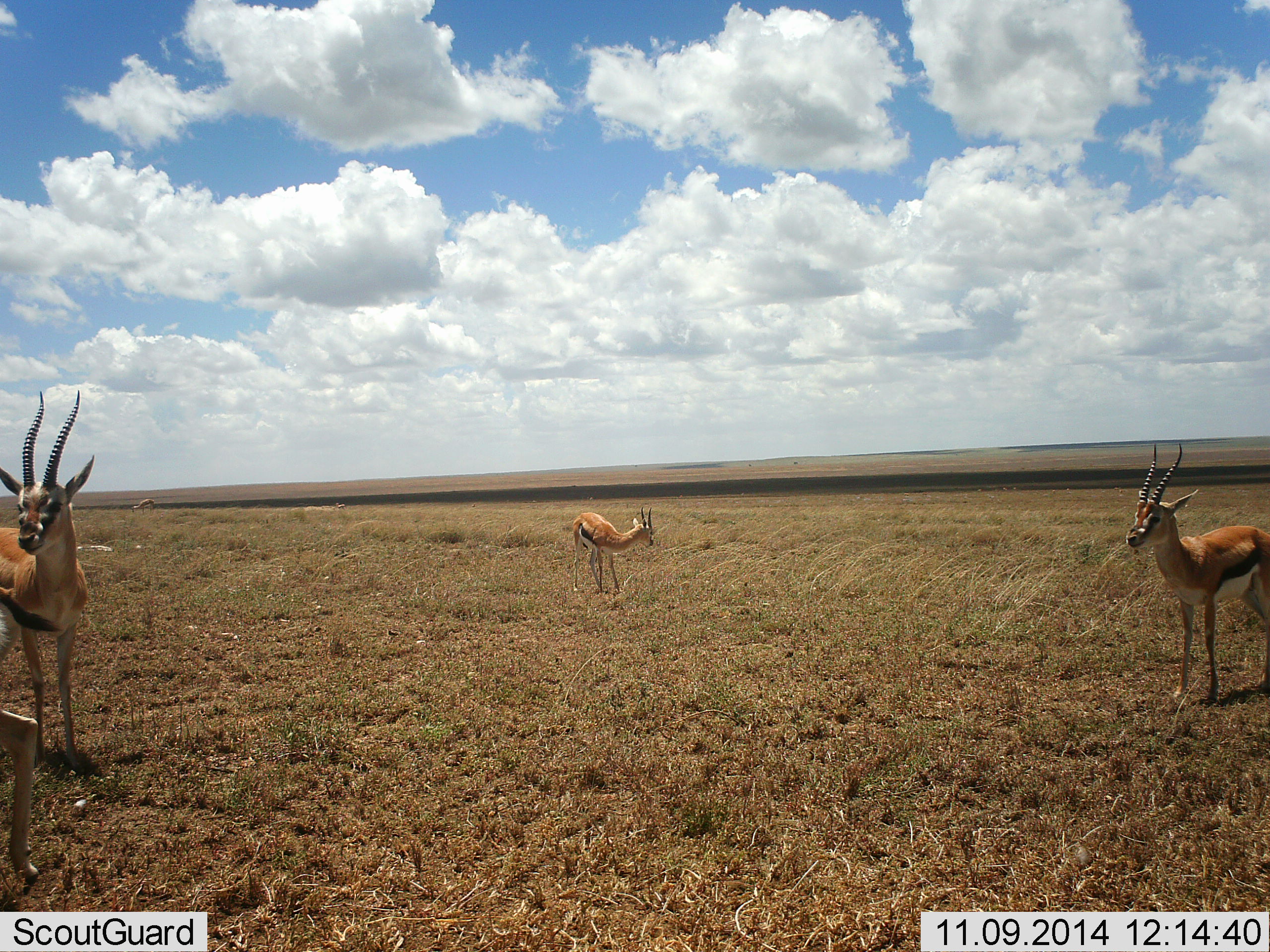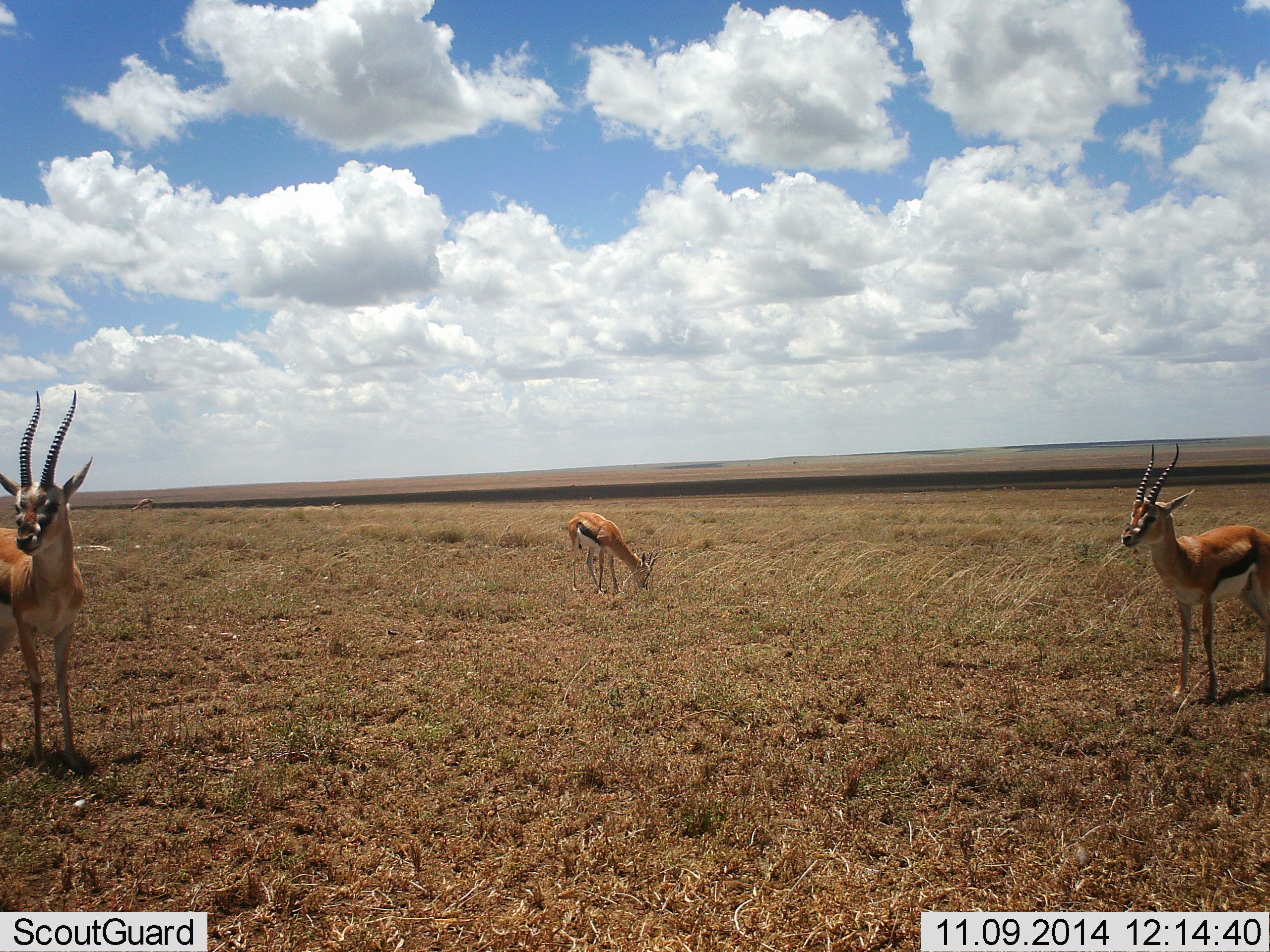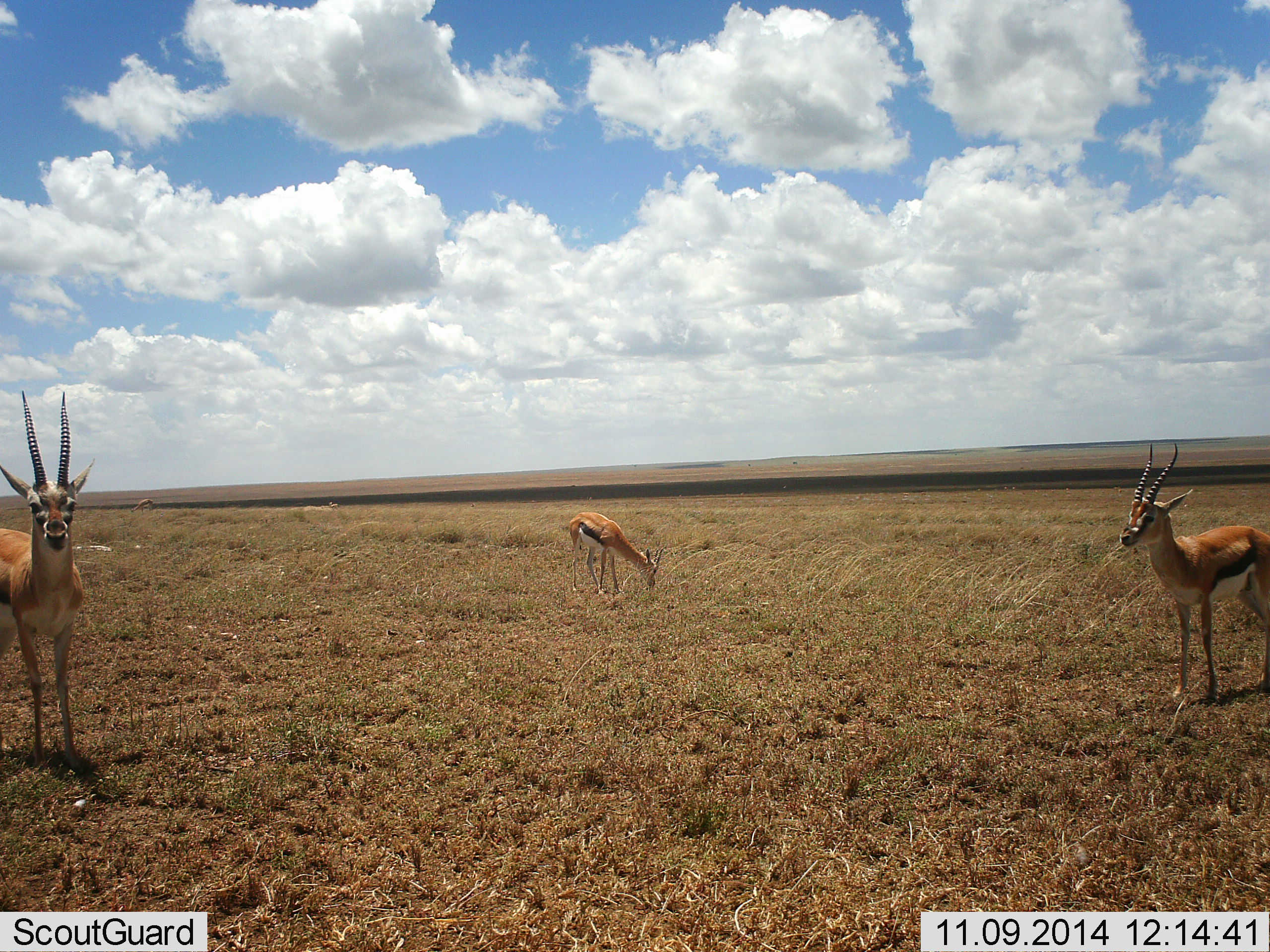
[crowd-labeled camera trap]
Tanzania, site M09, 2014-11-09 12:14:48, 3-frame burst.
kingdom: Animalia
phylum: Chordata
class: Mammalia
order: Artiodactyla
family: Bovidae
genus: Eudorcas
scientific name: Eudorcas thomsonii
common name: thomson's gazelle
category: gazellethomsons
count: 4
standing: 100%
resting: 0%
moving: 40%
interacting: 0%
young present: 0%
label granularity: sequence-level